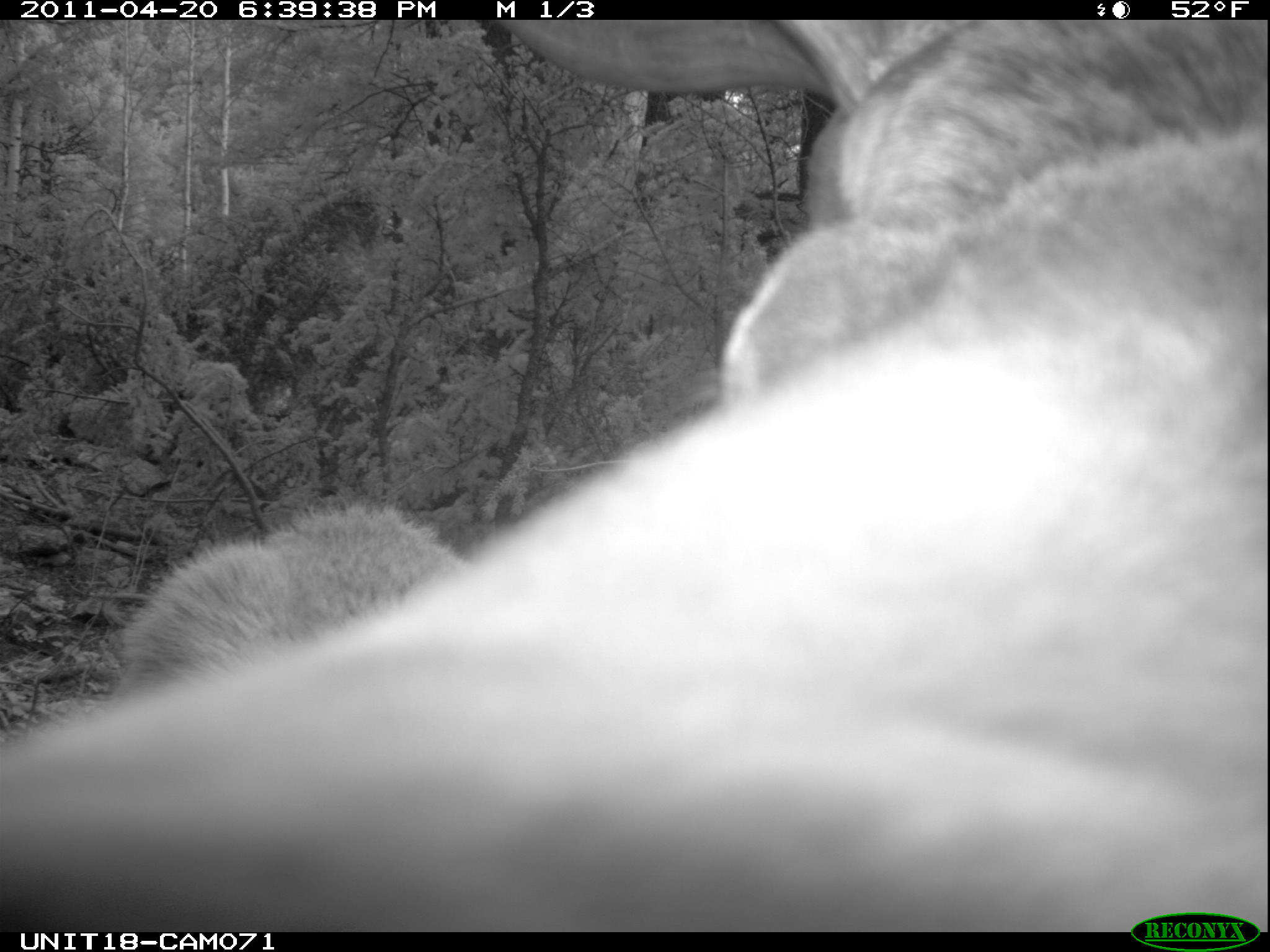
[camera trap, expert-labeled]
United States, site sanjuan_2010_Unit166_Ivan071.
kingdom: Animalia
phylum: Chordata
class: Mammalia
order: Artiodactyla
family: Cervidae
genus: Cervus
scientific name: Cervus elaphus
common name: red deer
Cervus elaphus (red deer).